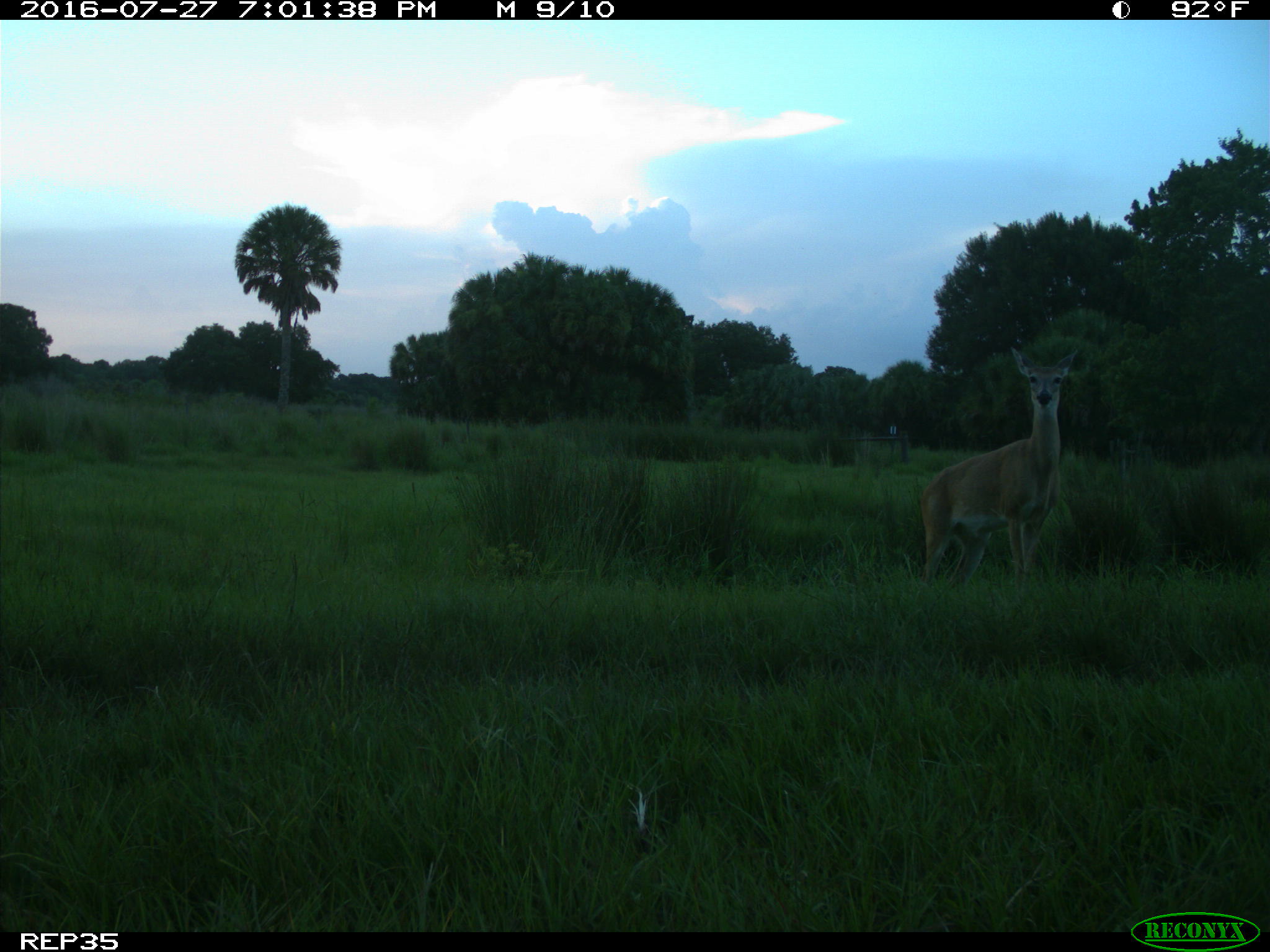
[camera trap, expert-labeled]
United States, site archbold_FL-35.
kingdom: Animalia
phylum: Chordata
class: Mammalia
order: Artiodactyla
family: Cervidae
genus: Odocoileus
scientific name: Odocoileus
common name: deer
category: unidentified deer